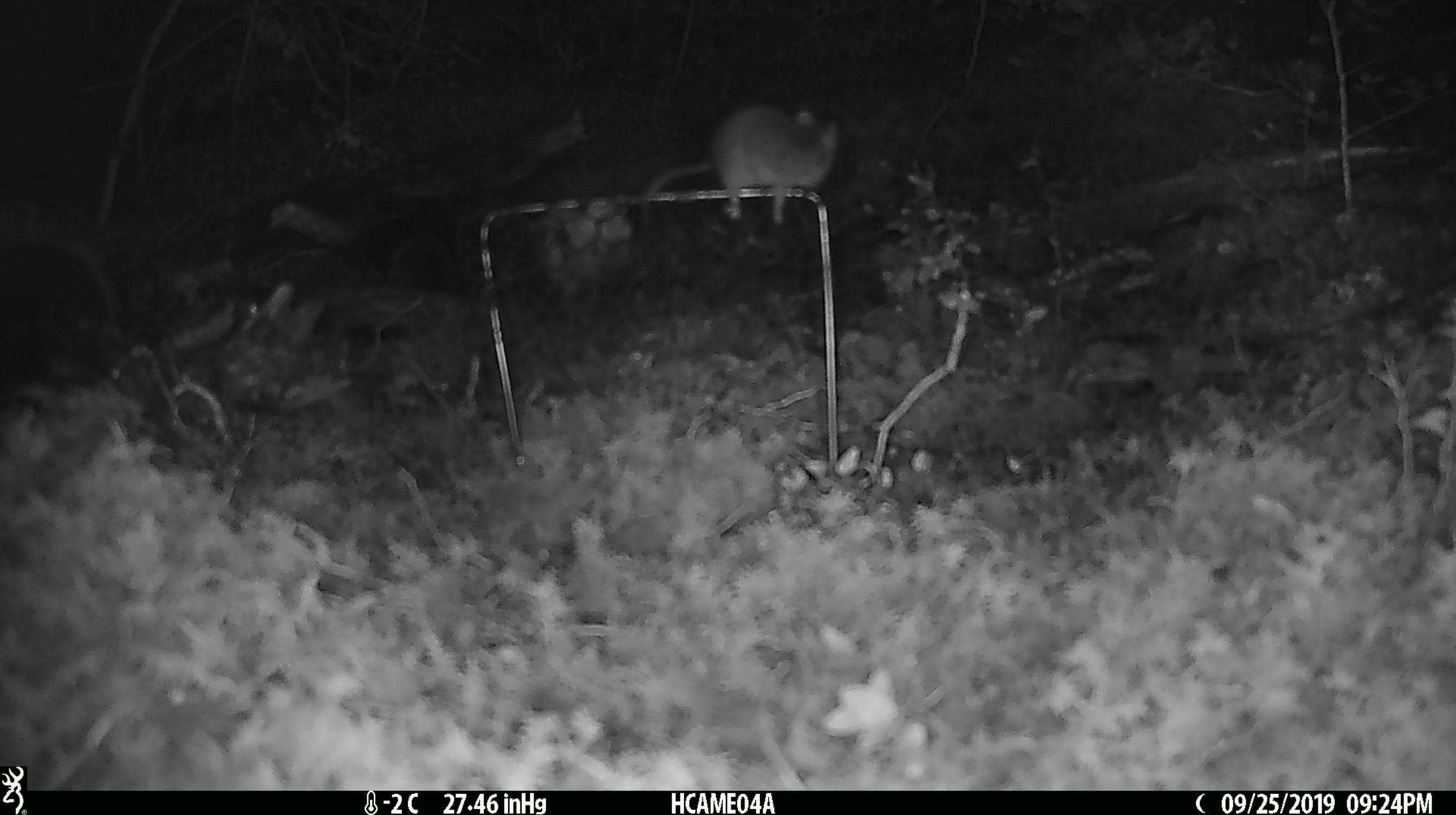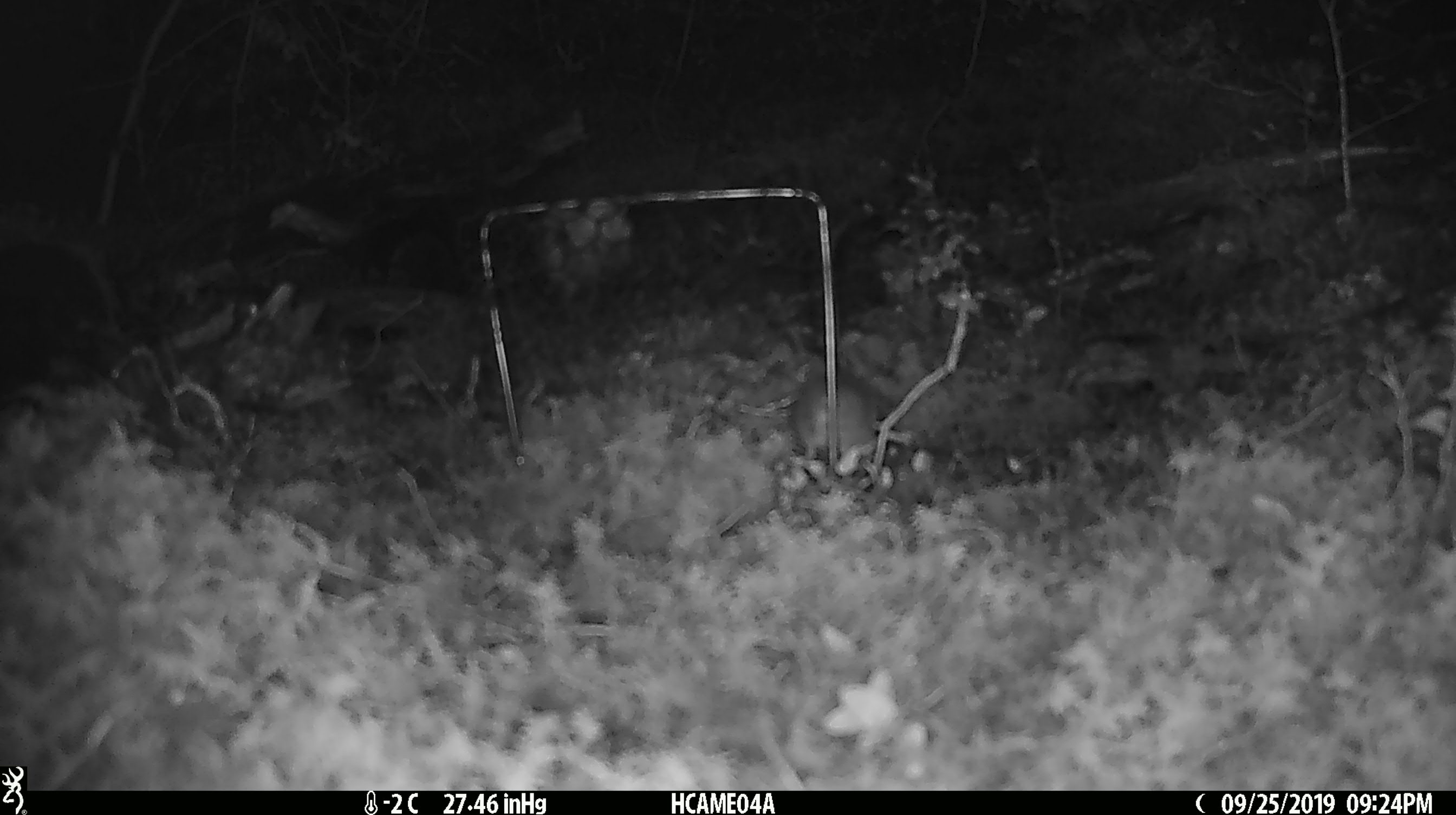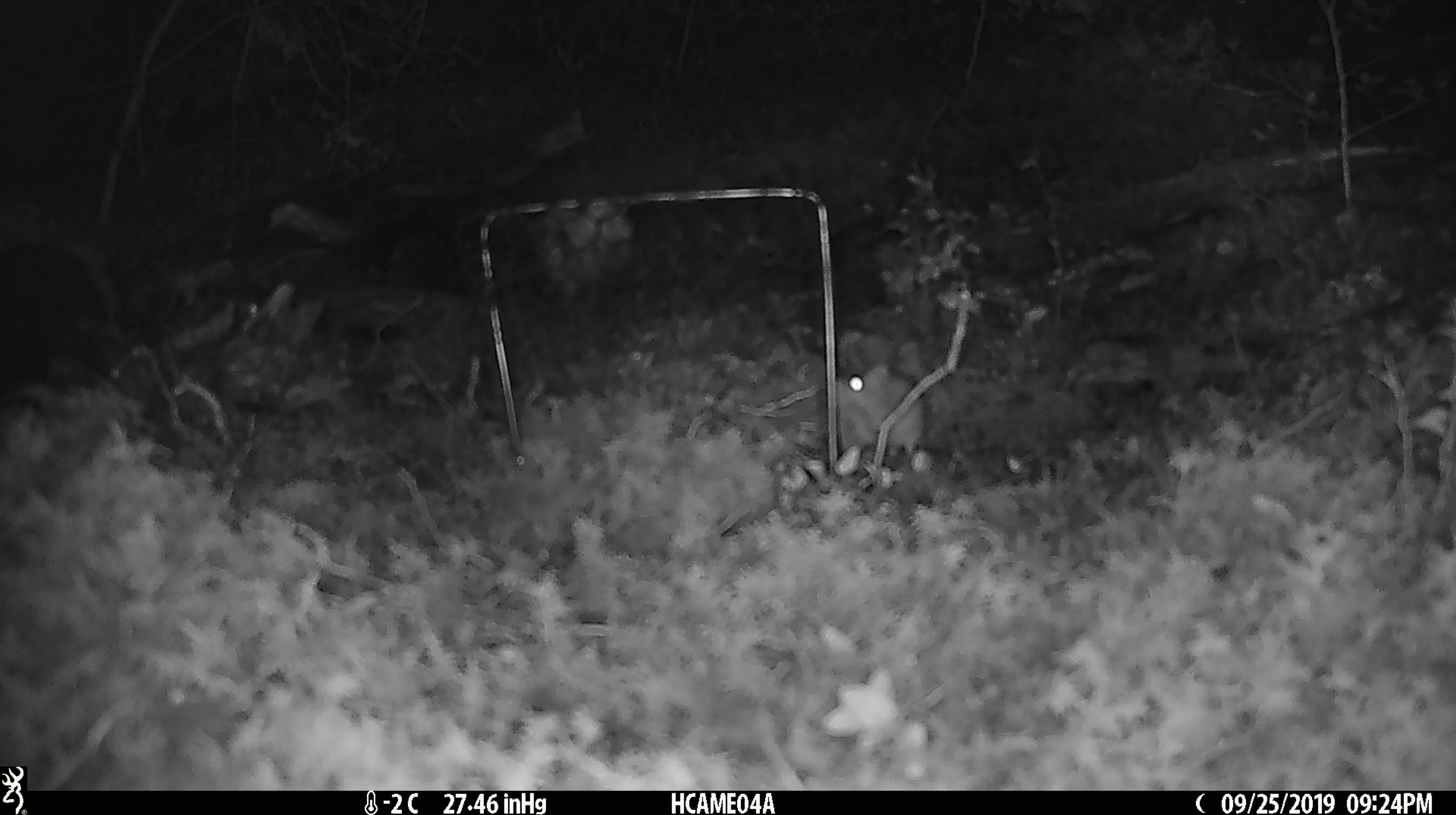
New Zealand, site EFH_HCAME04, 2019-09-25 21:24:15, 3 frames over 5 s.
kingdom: Animalia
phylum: Chordata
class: Mammalia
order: Rodentia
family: Muridae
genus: Mus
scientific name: Mus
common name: mouse